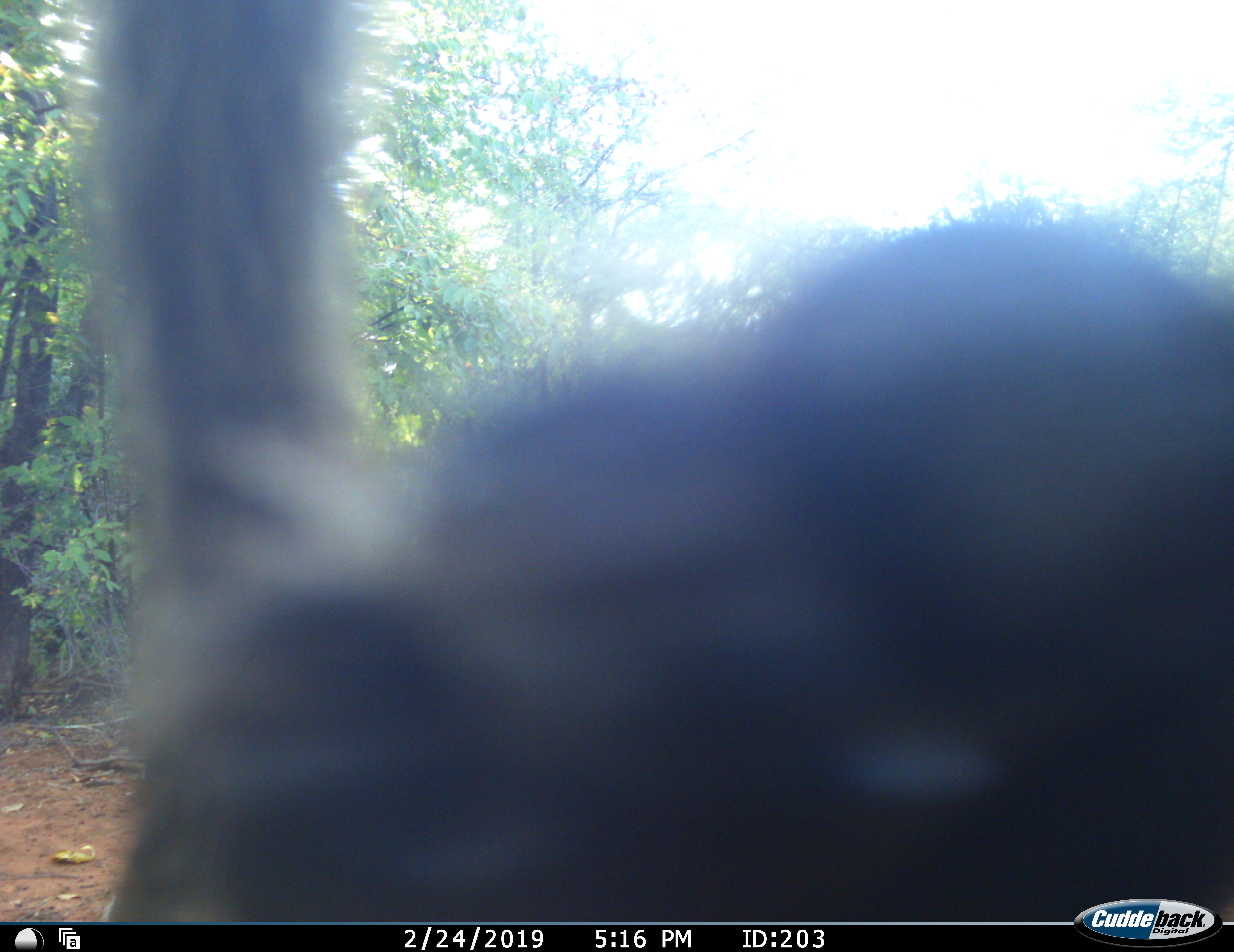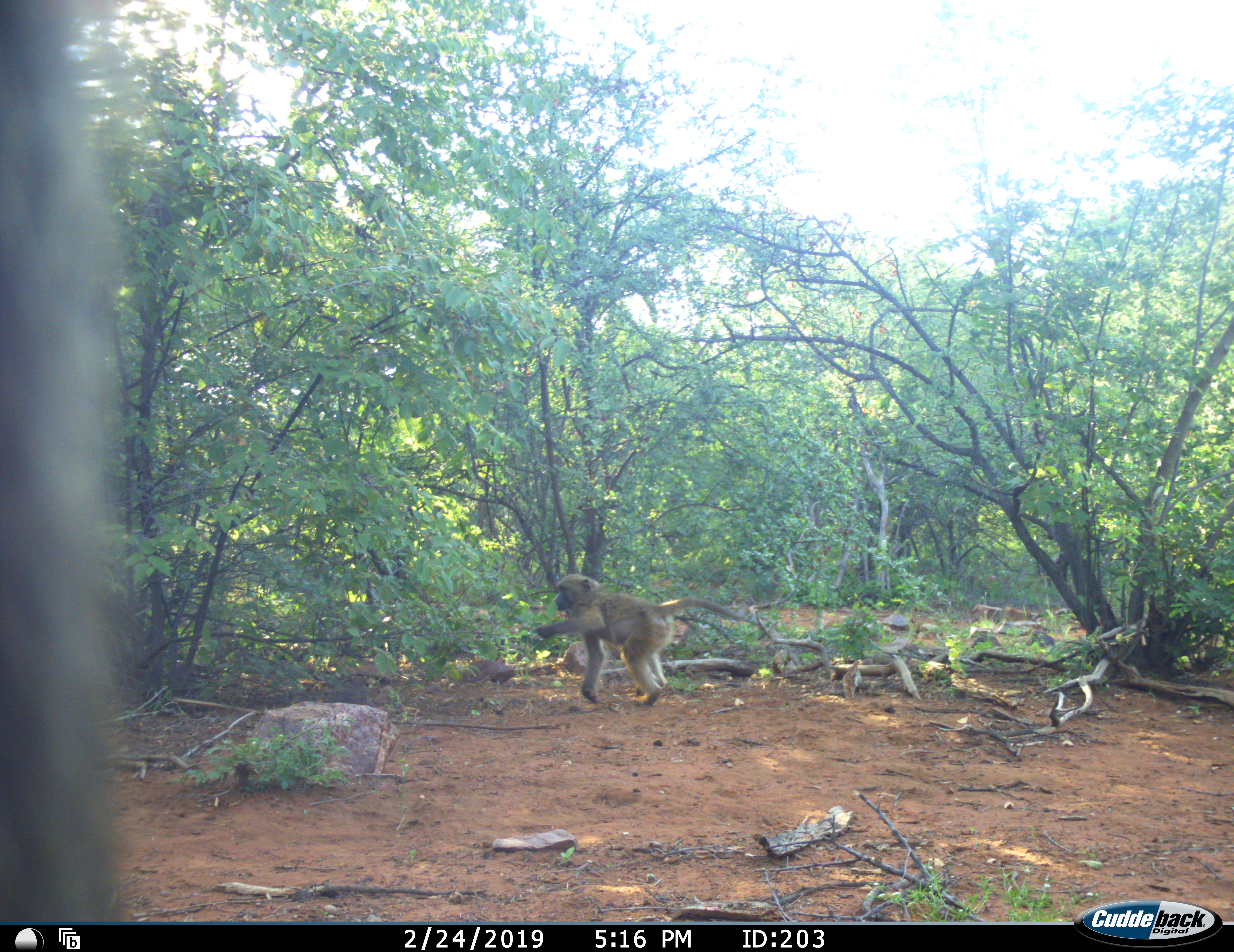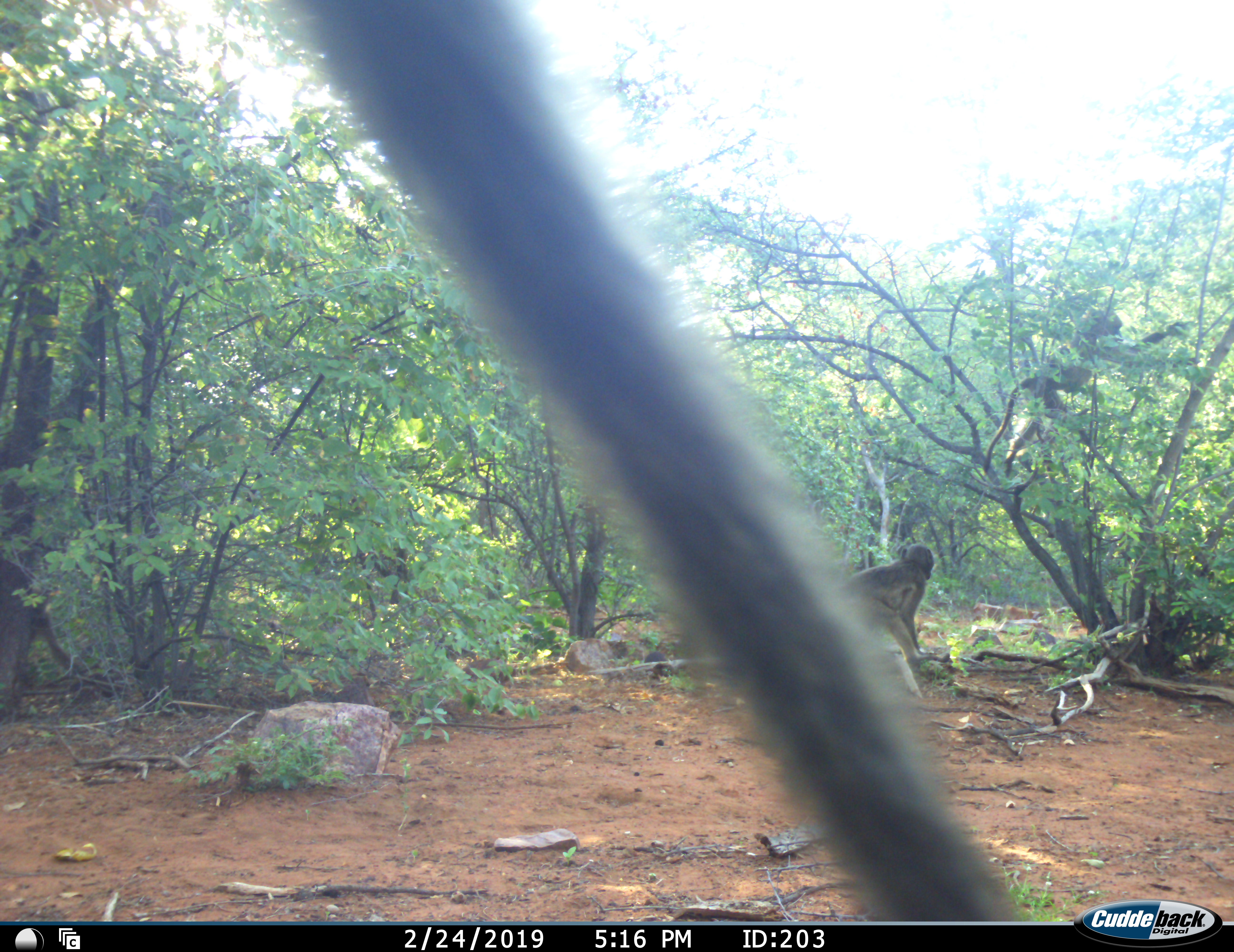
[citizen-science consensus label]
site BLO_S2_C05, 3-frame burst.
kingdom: Animalia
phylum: Chordata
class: Mammalia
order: Primates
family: Cercopithecidae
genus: Papio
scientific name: Papio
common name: baboon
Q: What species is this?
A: Baboon (Papio).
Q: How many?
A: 3.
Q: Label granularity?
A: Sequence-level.